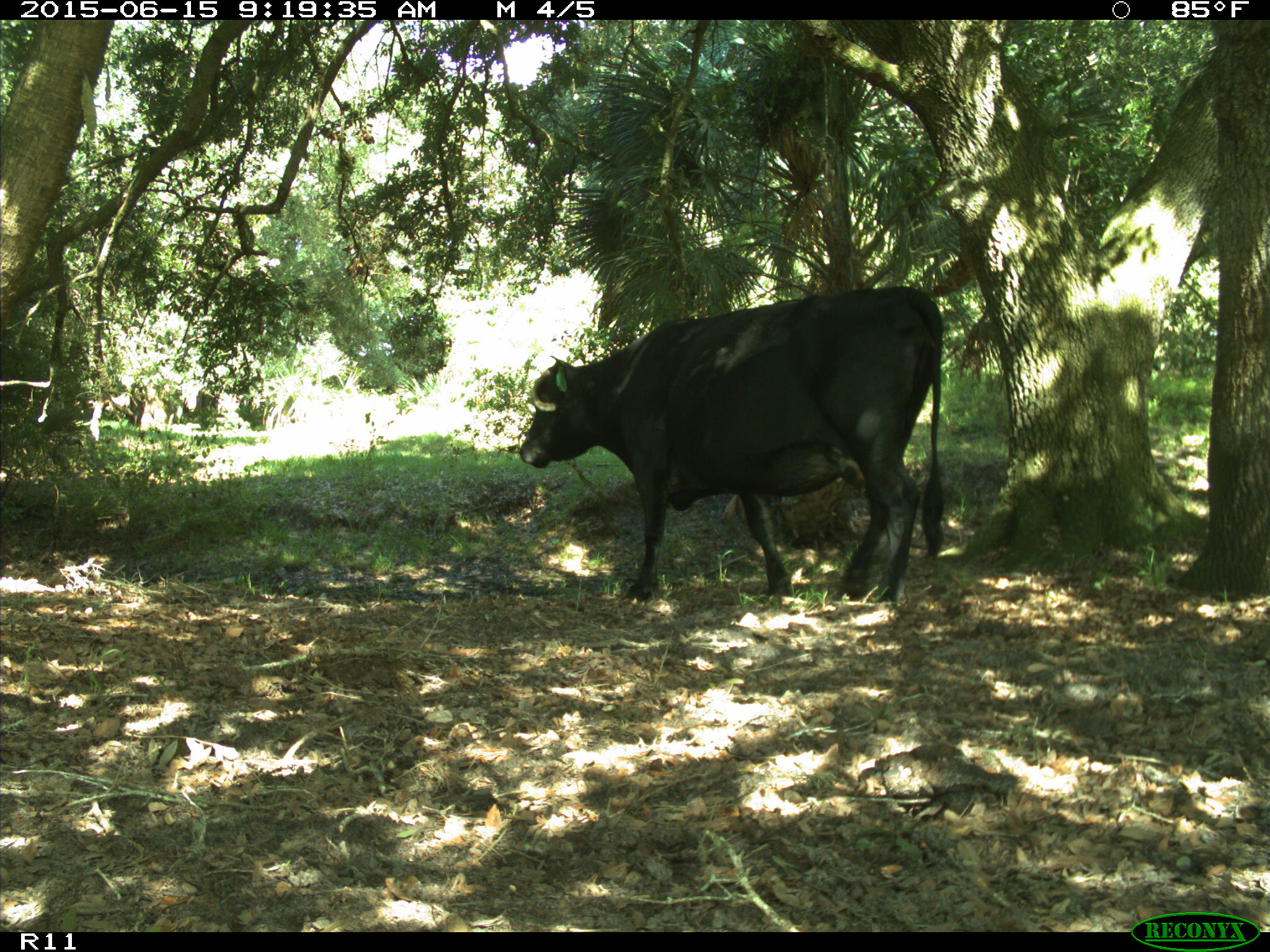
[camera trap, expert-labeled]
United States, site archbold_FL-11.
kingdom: Animalia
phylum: Chordata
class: Mammalia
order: Artiodactyla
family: Bovidae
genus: Bos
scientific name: Bos taurus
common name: domestic cow